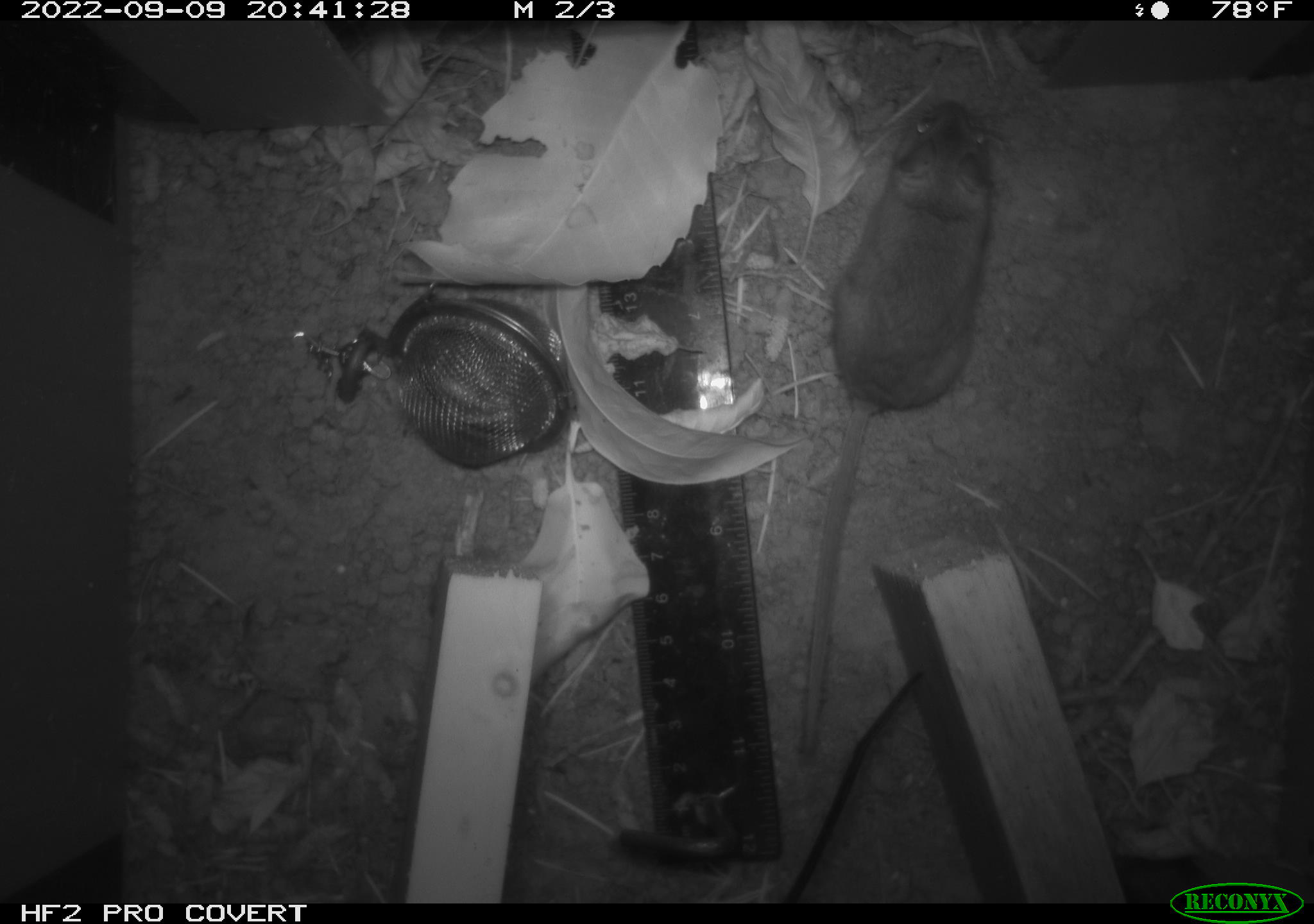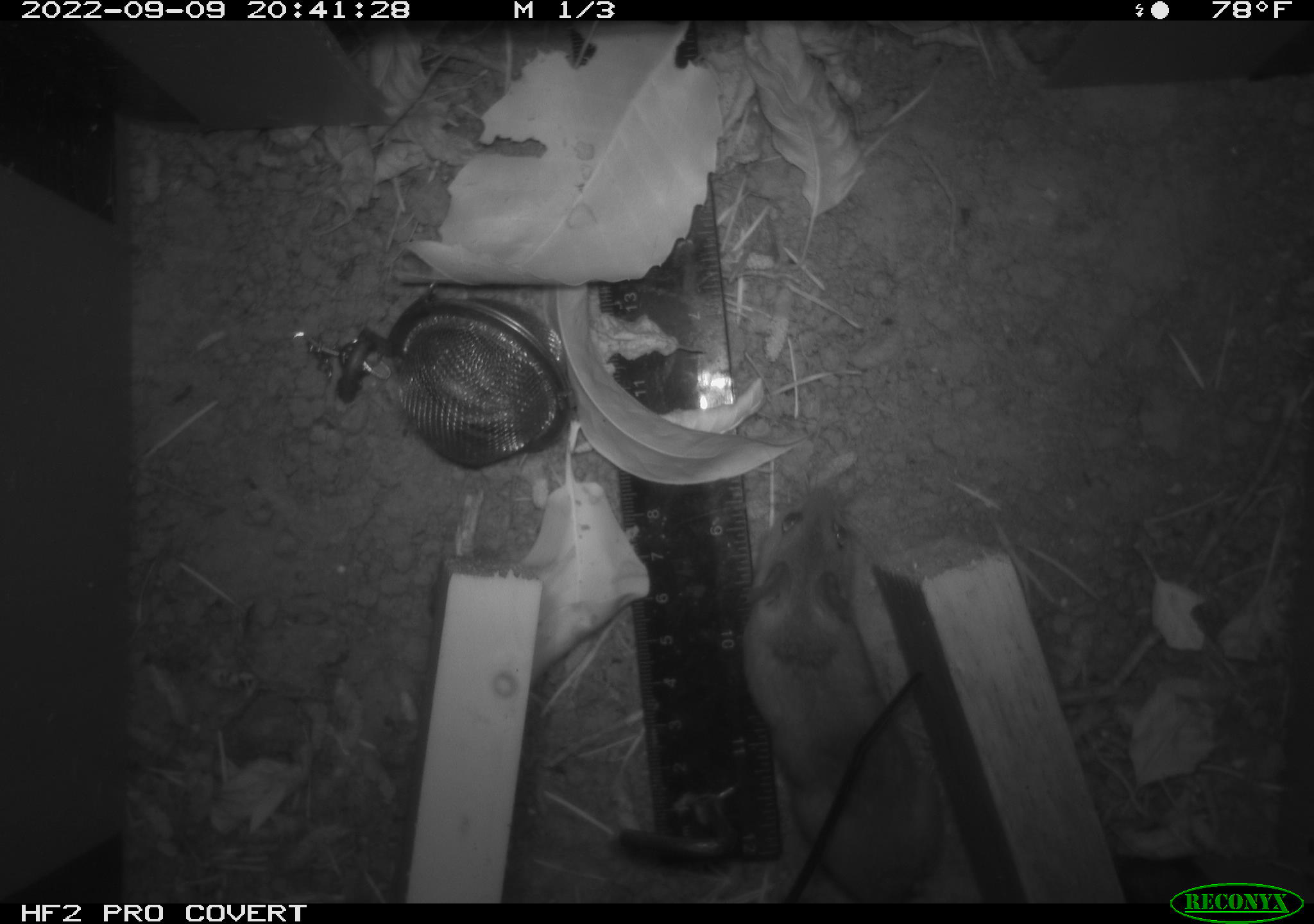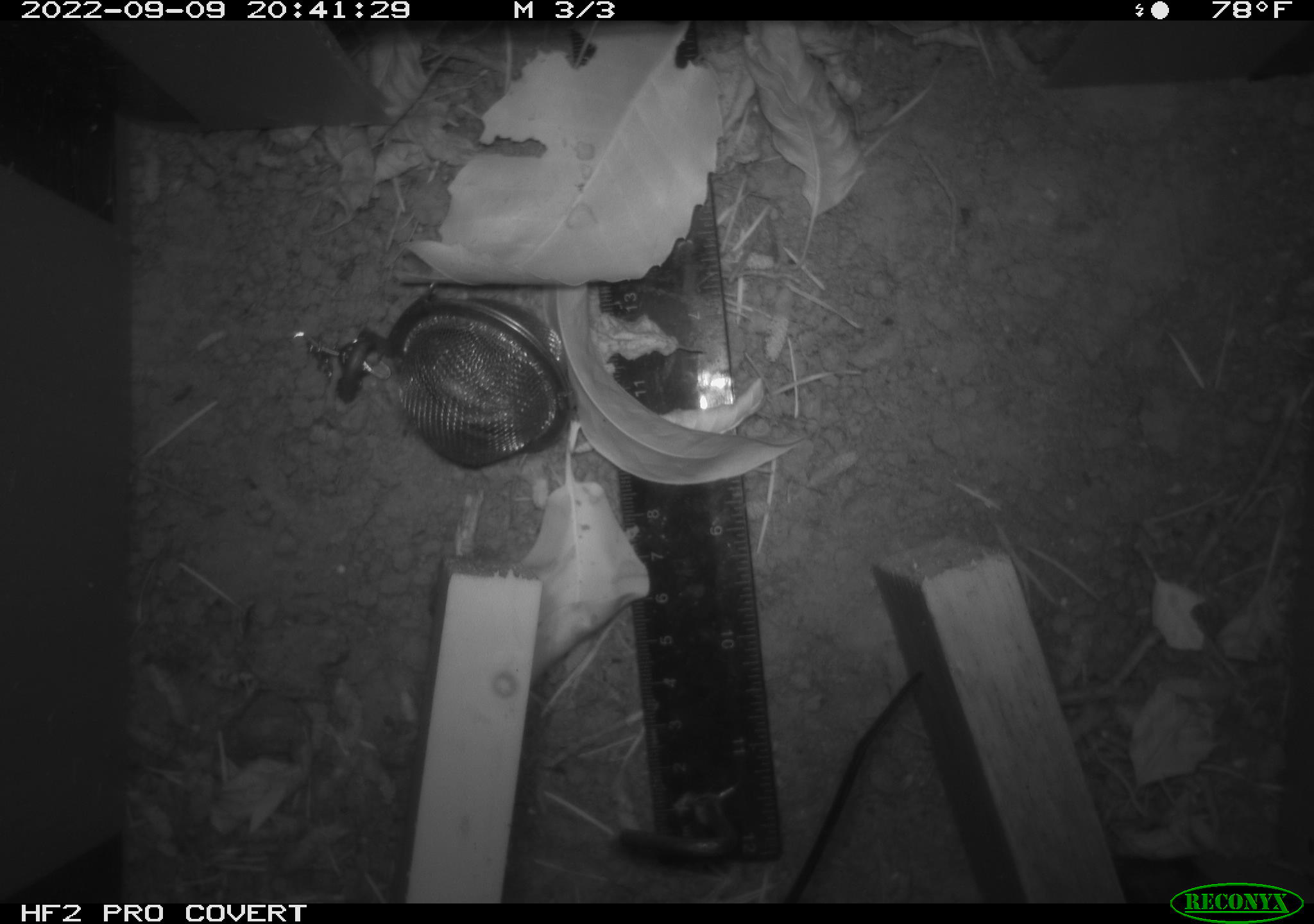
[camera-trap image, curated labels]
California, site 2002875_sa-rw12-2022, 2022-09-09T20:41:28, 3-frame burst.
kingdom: Animalia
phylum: Chordata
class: Mammalia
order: Rodentia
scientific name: Rodentia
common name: rodent